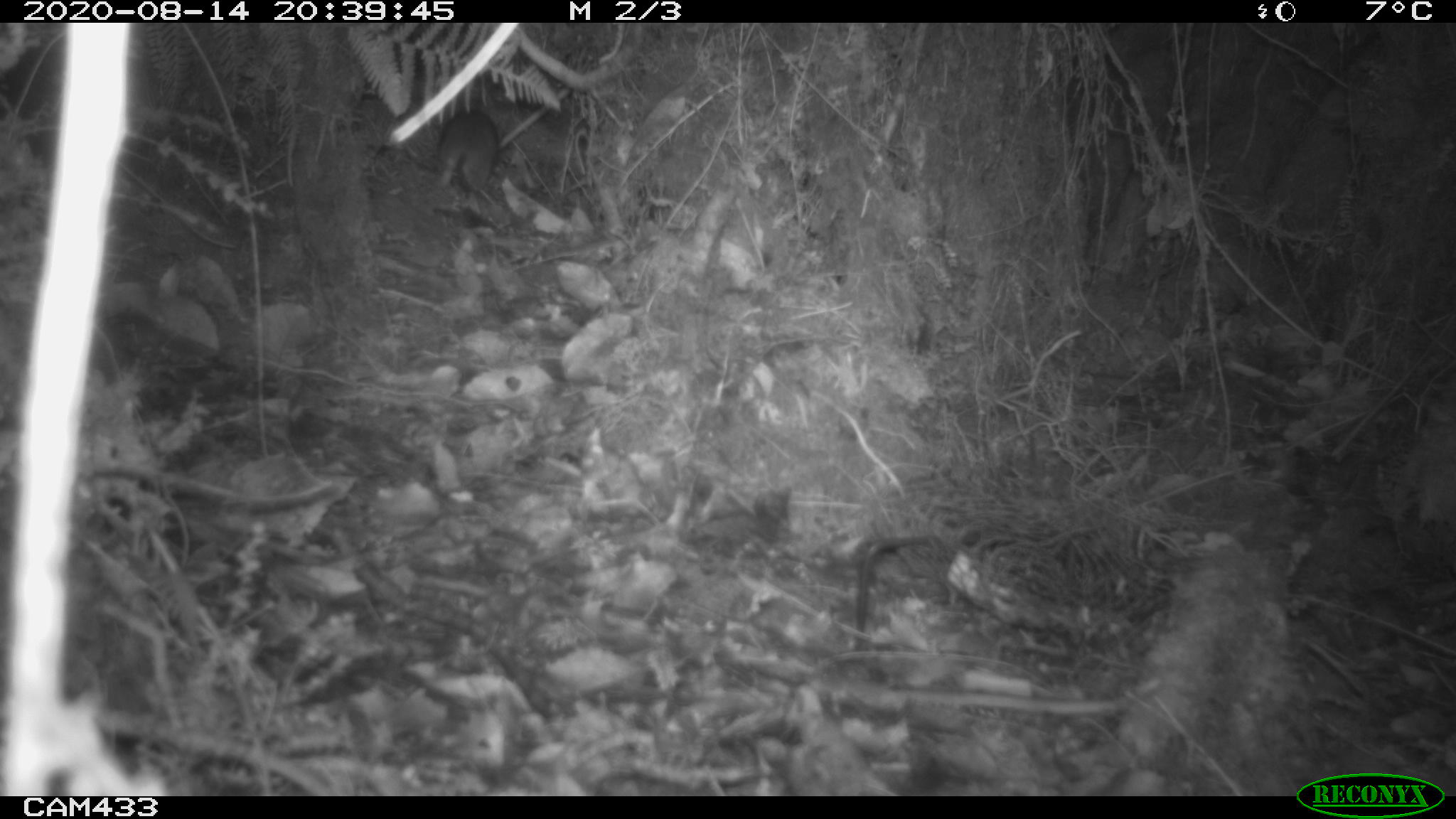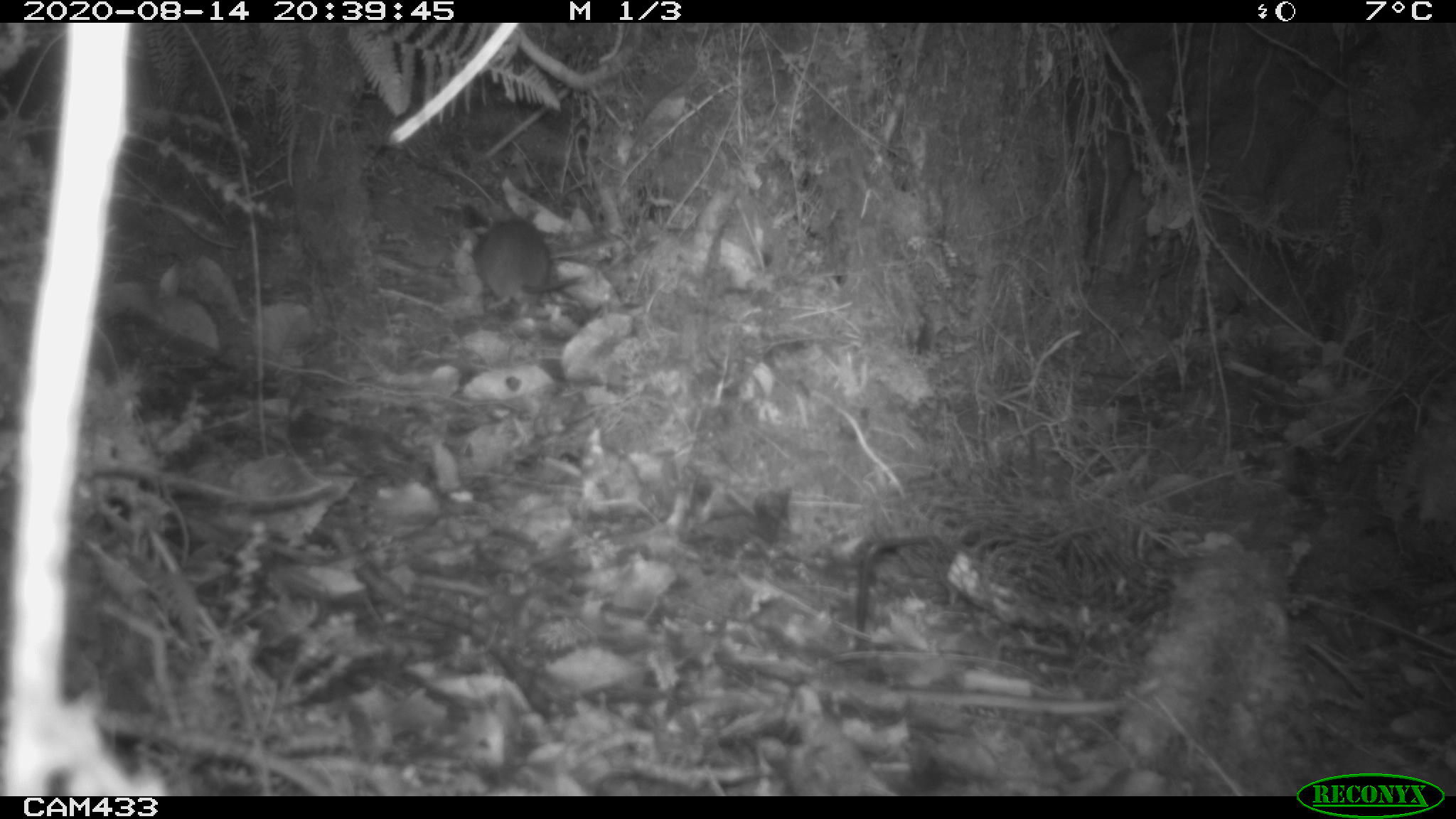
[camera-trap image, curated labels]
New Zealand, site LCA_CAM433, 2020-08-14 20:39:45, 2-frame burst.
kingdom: Animalia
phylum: Chordata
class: Mammalia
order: Rodentia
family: Muridae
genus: Rattus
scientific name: Rattus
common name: rat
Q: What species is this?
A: Rat (Rattus).